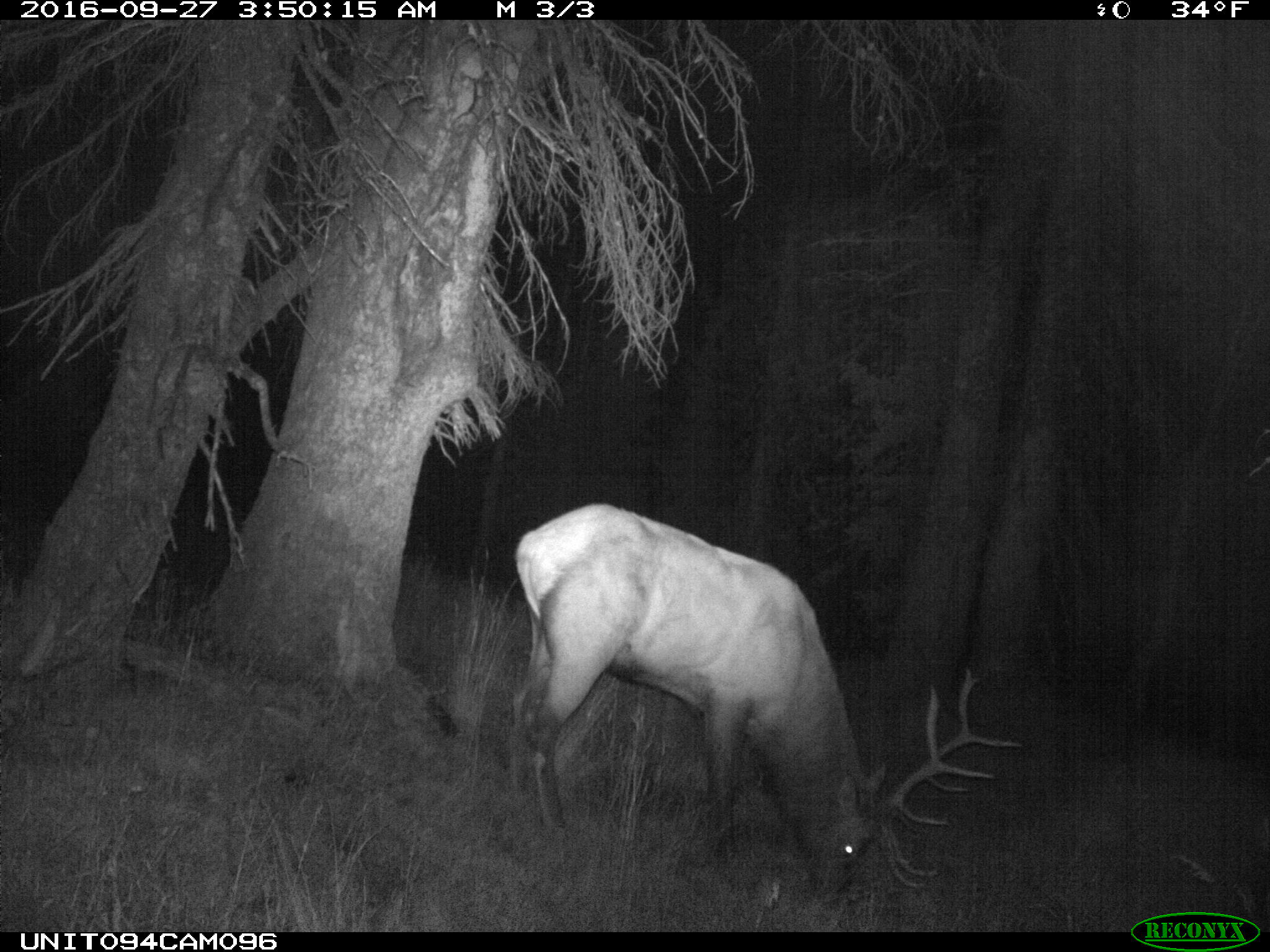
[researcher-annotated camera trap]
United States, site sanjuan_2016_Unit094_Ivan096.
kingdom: Animalia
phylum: Chordata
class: Mammalia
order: Artiodactyla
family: Cervidae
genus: Cervus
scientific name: Cervus elaphus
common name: red deer